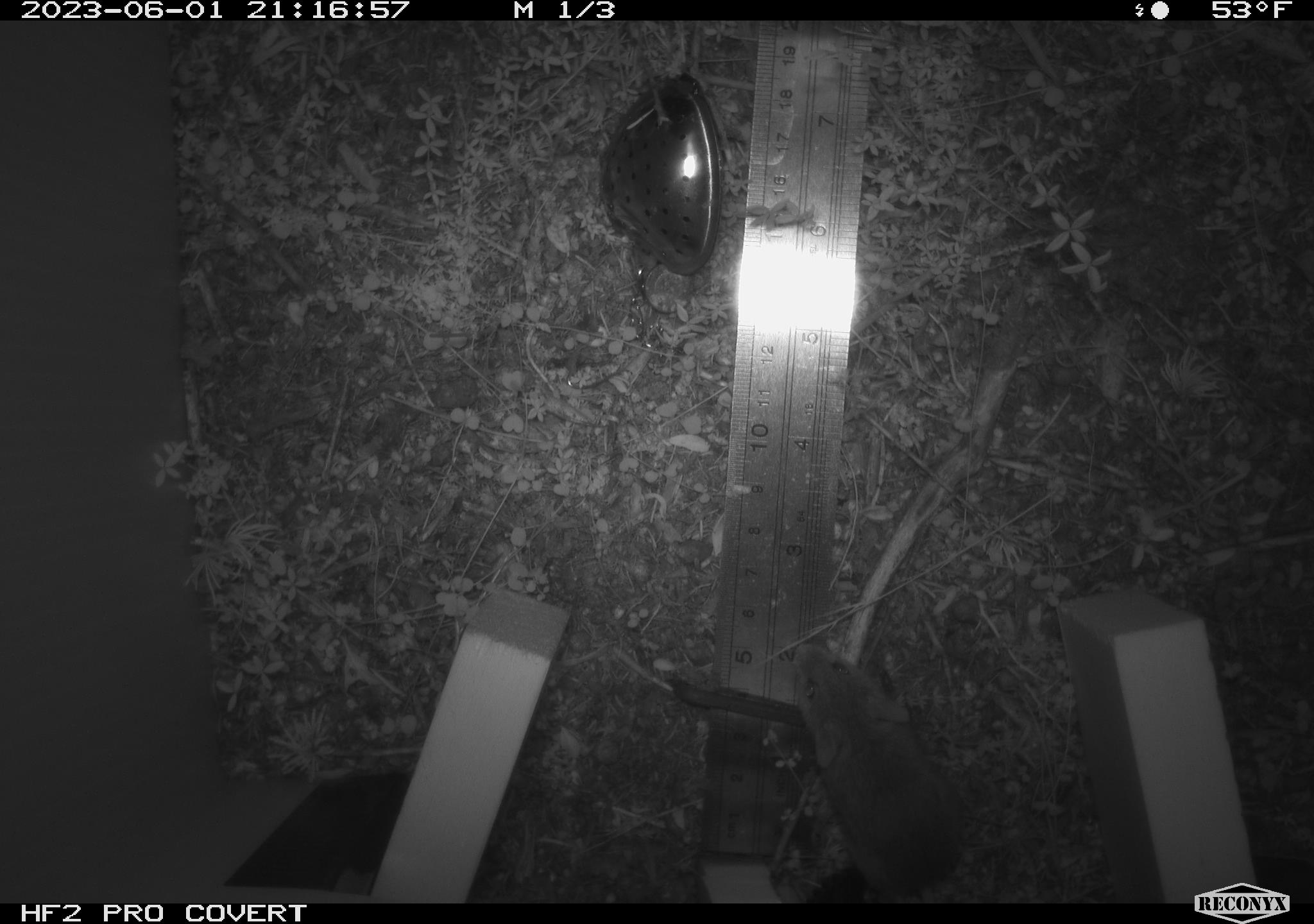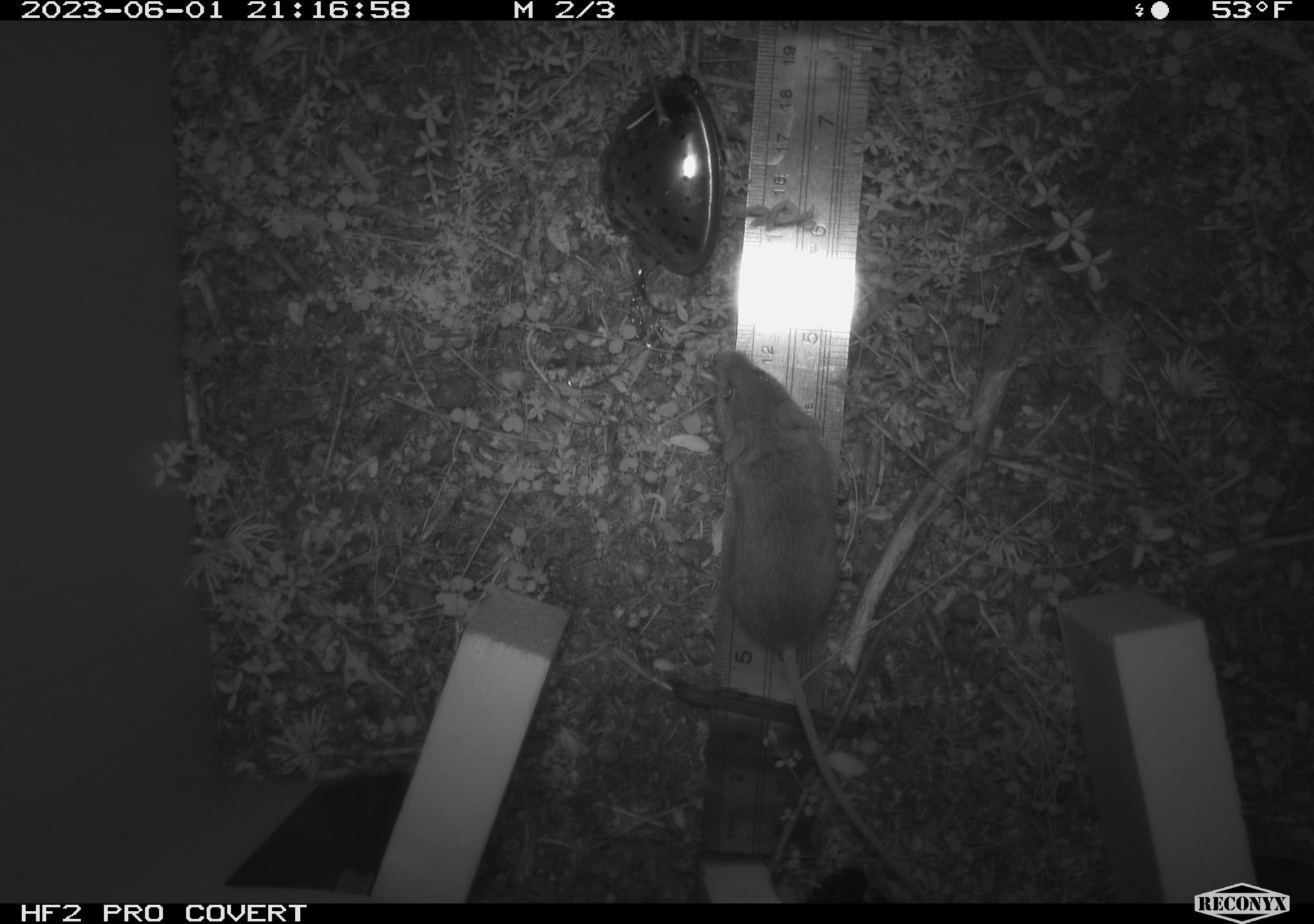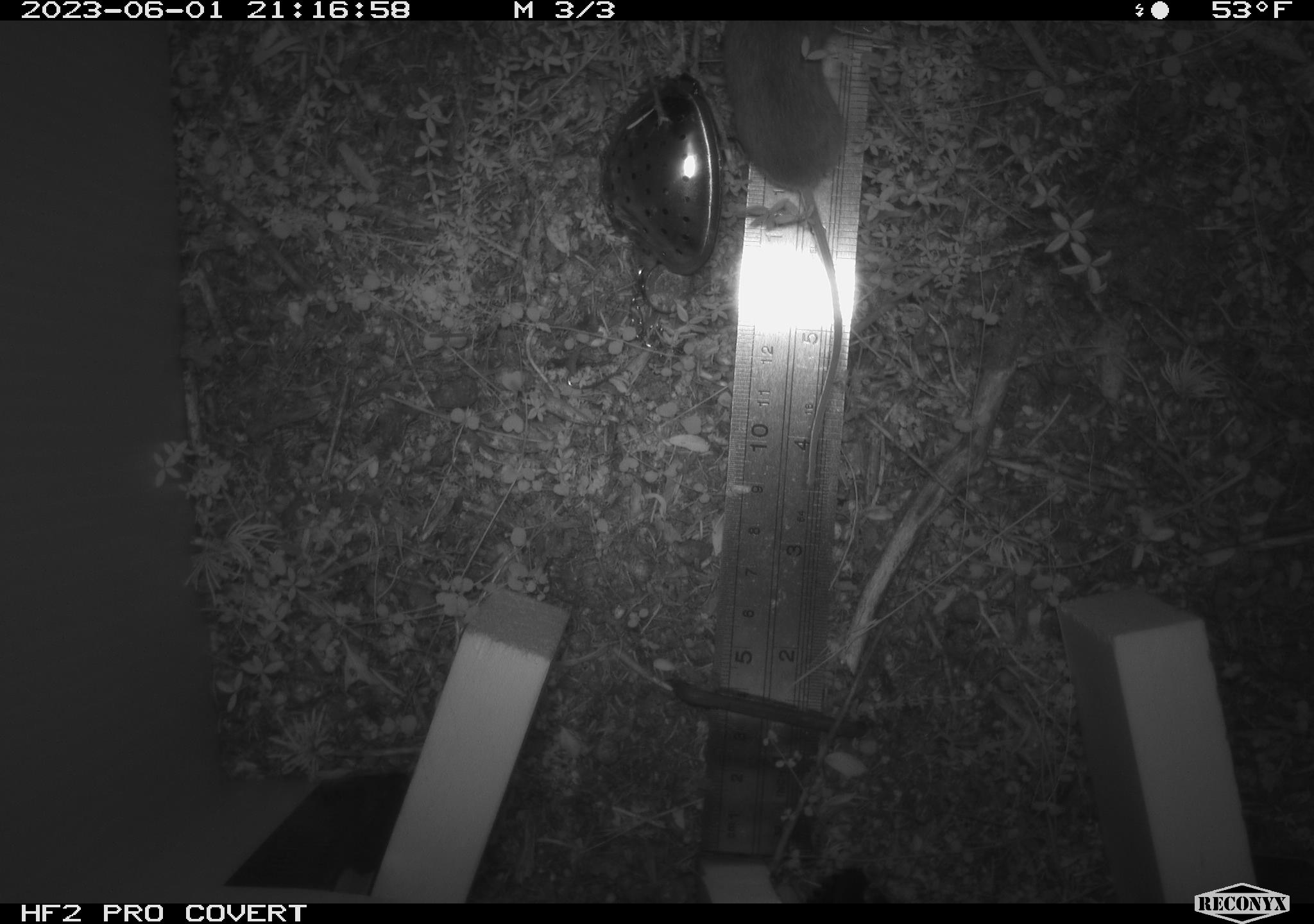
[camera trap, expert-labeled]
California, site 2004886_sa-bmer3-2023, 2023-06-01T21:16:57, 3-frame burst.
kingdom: Animalia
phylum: Chordata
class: Mammalia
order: Rodentia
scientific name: Rodentia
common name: mouse species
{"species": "mouse species (Rodentia)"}